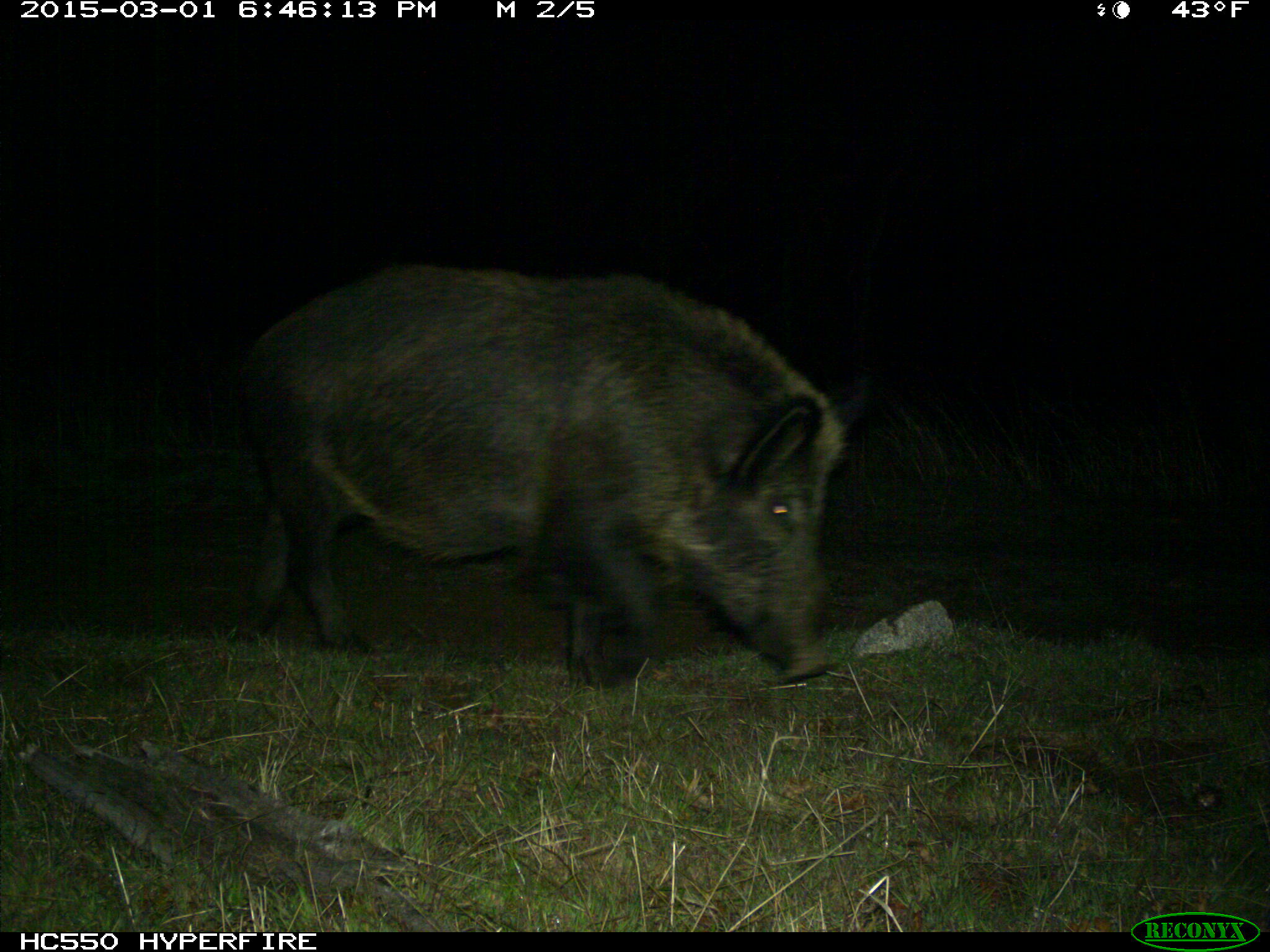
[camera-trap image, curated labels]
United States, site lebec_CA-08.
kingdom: Animalia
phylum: Chordata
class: Mammalia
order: Artiodactyla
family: Suidae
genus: Sus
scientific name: Sus scrofa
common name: wild boar